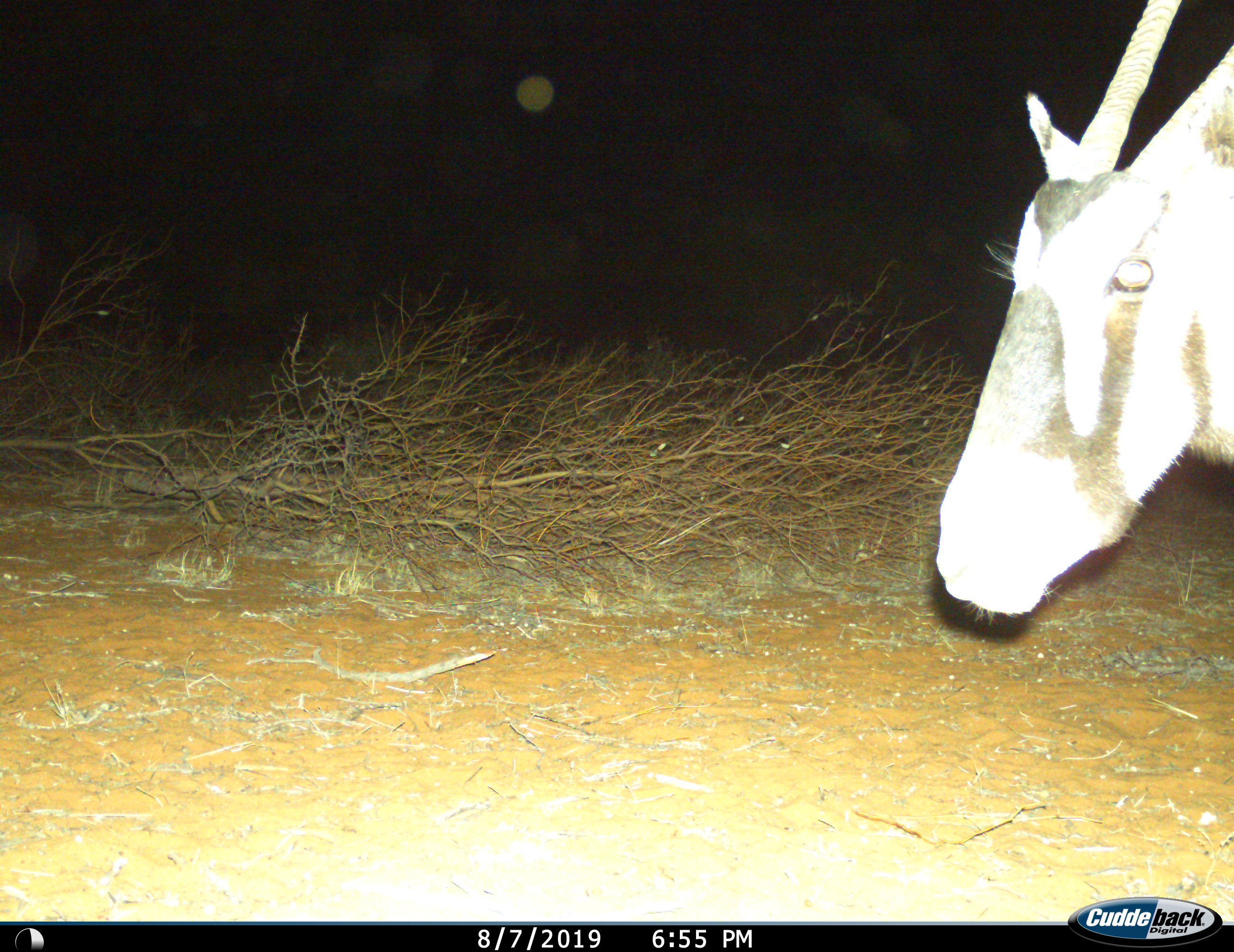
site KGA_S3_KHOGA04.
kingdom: Animalia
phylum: Chordata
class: Mammalia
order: Artiodactyla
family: Bovidae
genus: Oryx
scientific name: Oryx gazella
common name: gemsbok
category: oryx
Oryx (gemsbok) (Oryx gazella), count 1. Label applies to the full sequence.